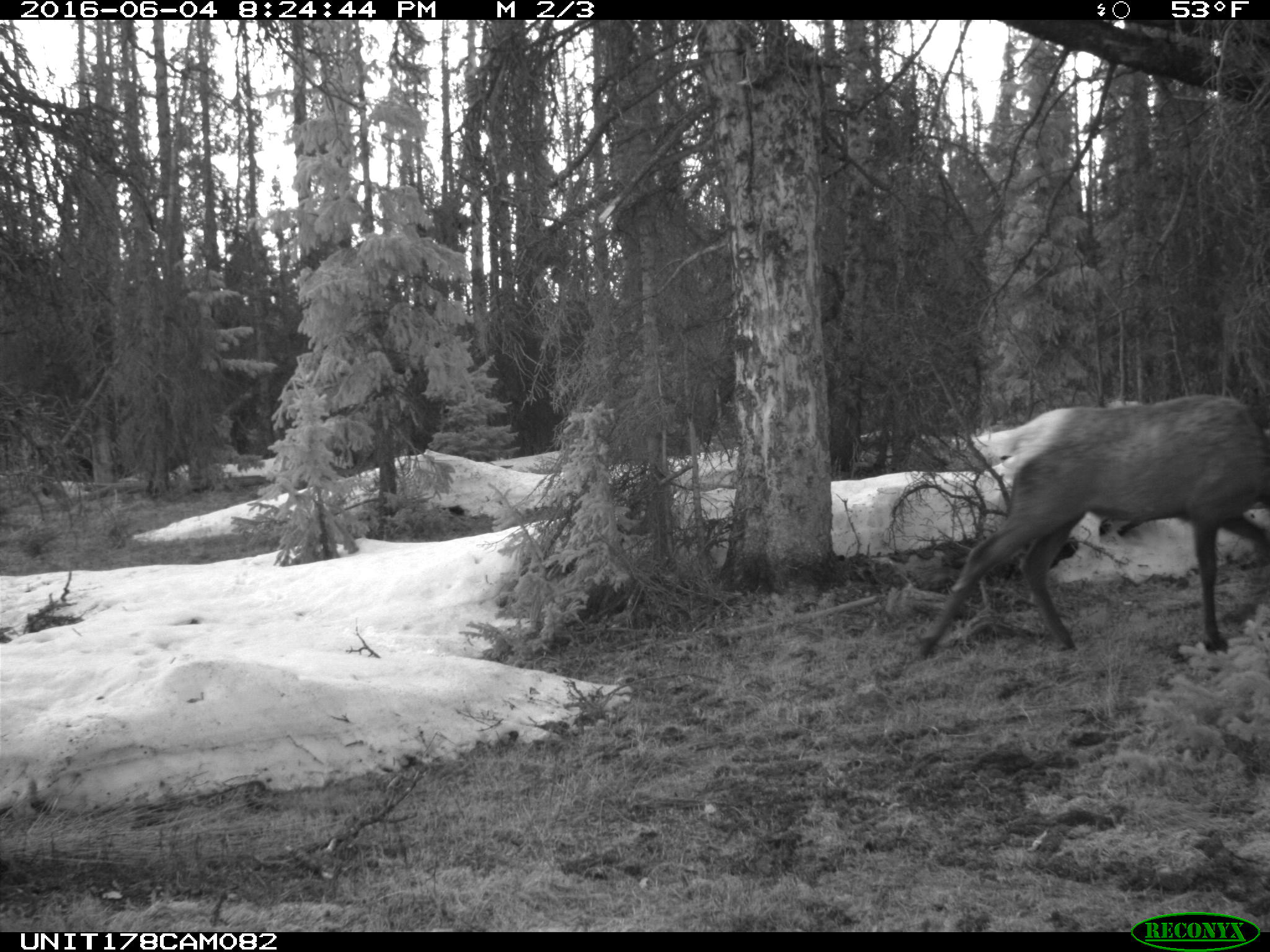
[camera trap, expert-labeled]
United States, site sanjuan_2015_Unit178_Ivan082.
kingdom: Animalia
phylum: Chordata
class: Mammalia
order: Artiodactyla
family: Cervidae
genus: Cervus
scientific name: Cervus elaphus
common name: red deer